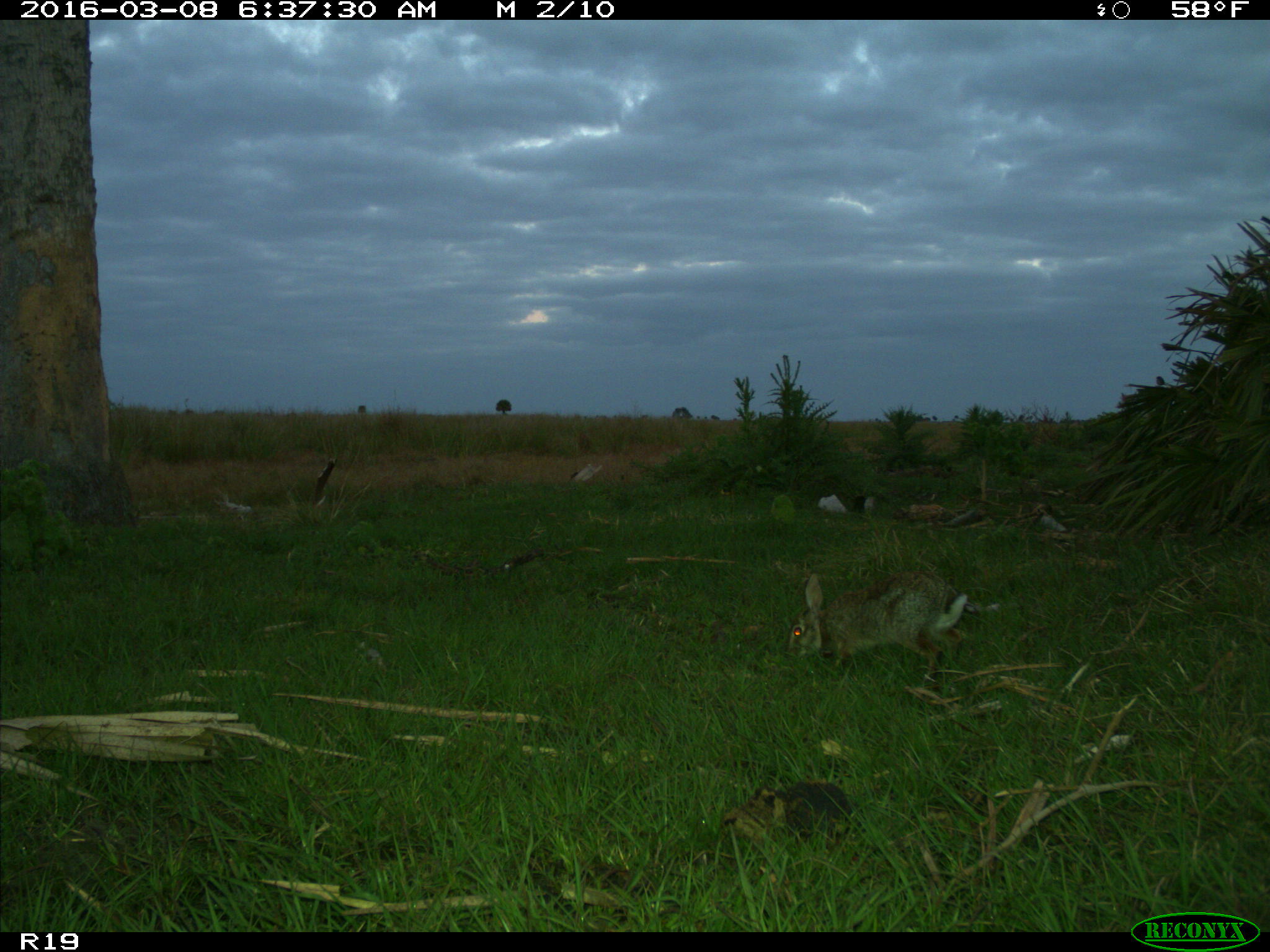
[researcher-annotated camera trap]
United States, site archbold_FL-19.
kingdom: Animalia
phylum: Chordata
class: Mammalia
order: Lagomorpha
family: Leporidae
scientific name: Leporidae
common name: rabbits and hares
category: unidentified rabbit